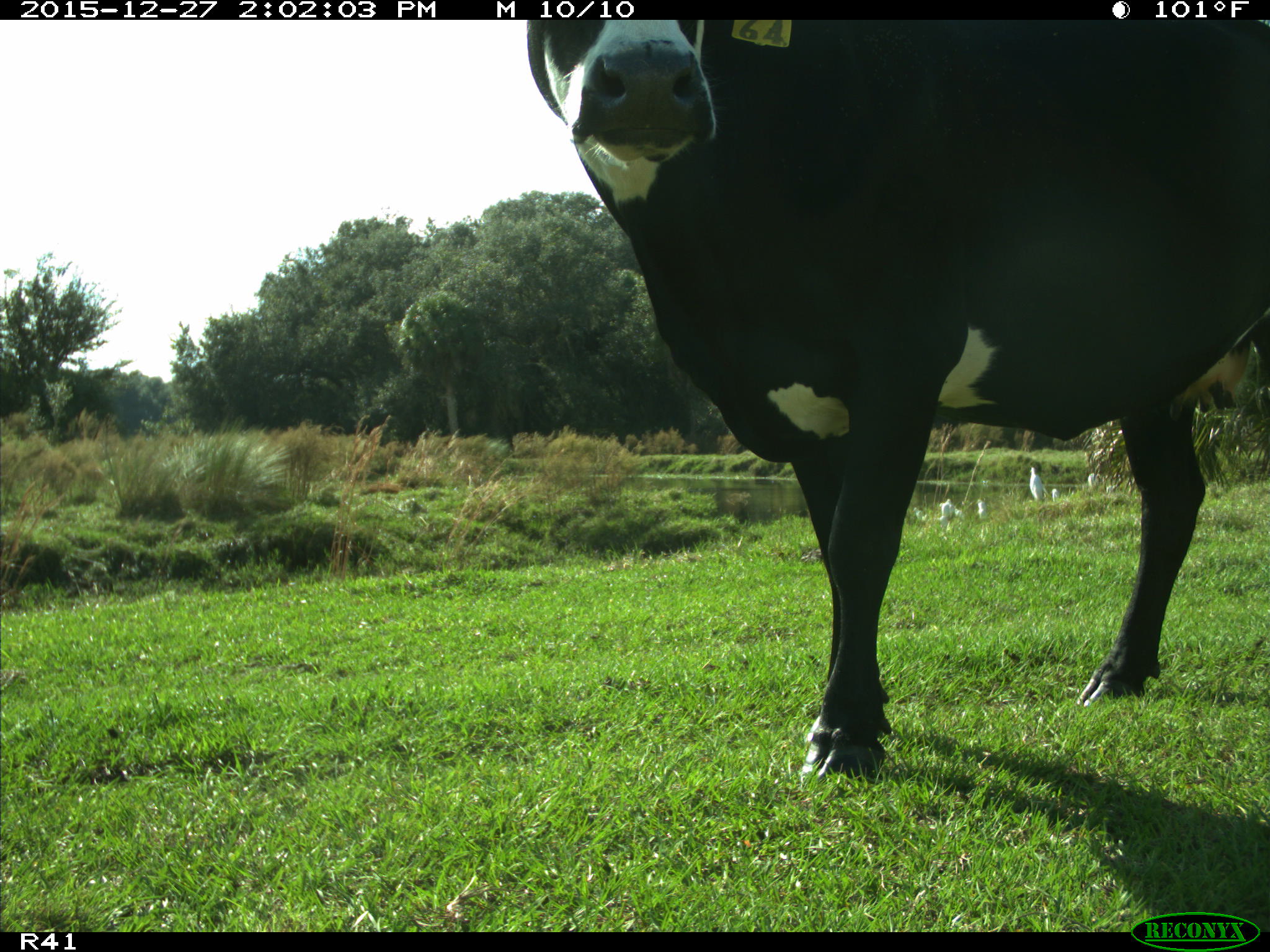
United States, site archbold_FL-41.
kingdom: Animalia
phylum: Chordata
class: Mammalia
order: Artiodactyla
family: Bovidae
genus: Bos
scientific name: Bos taurus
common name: domestic cow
Bos taurus (domestic cow).